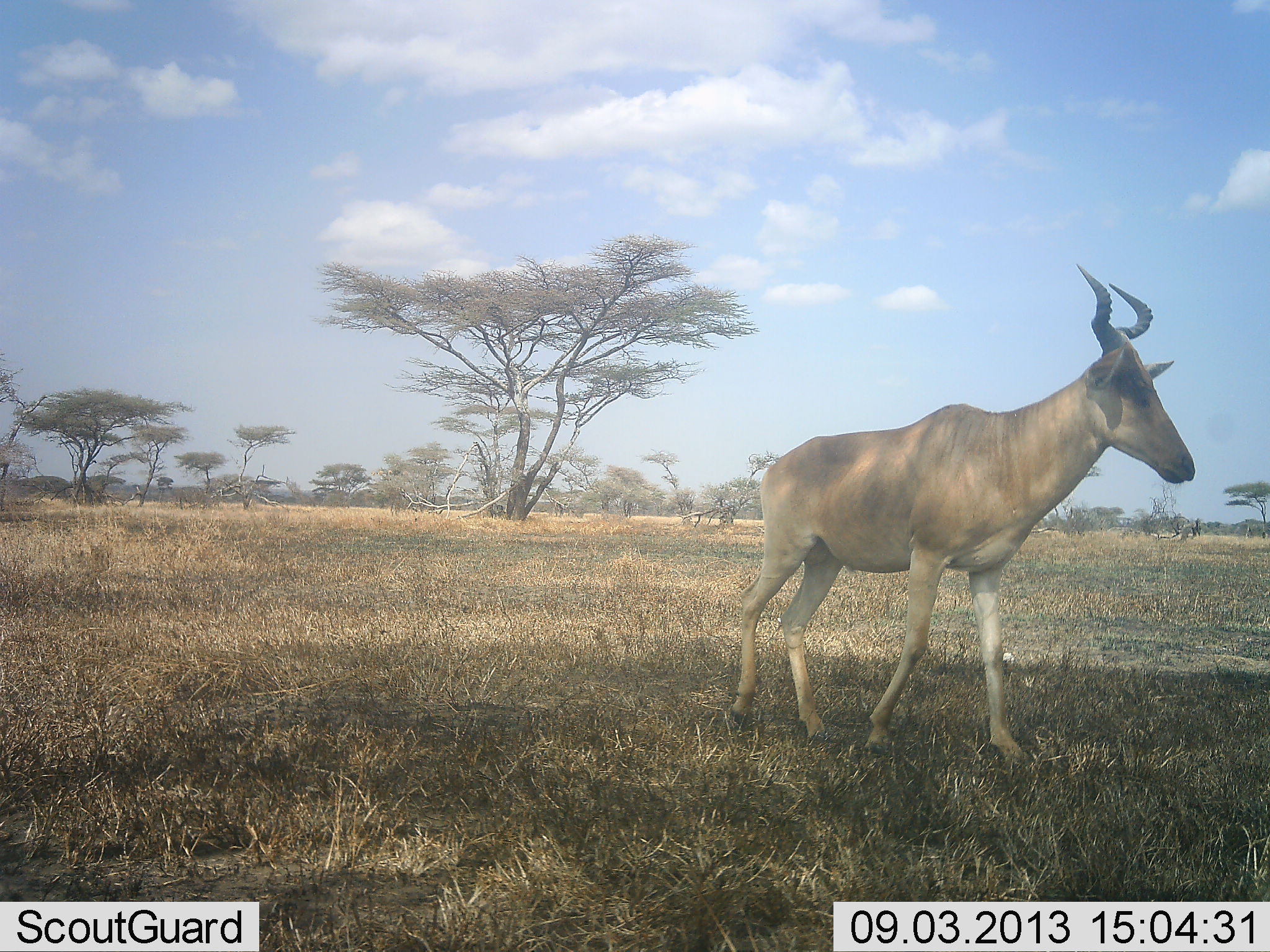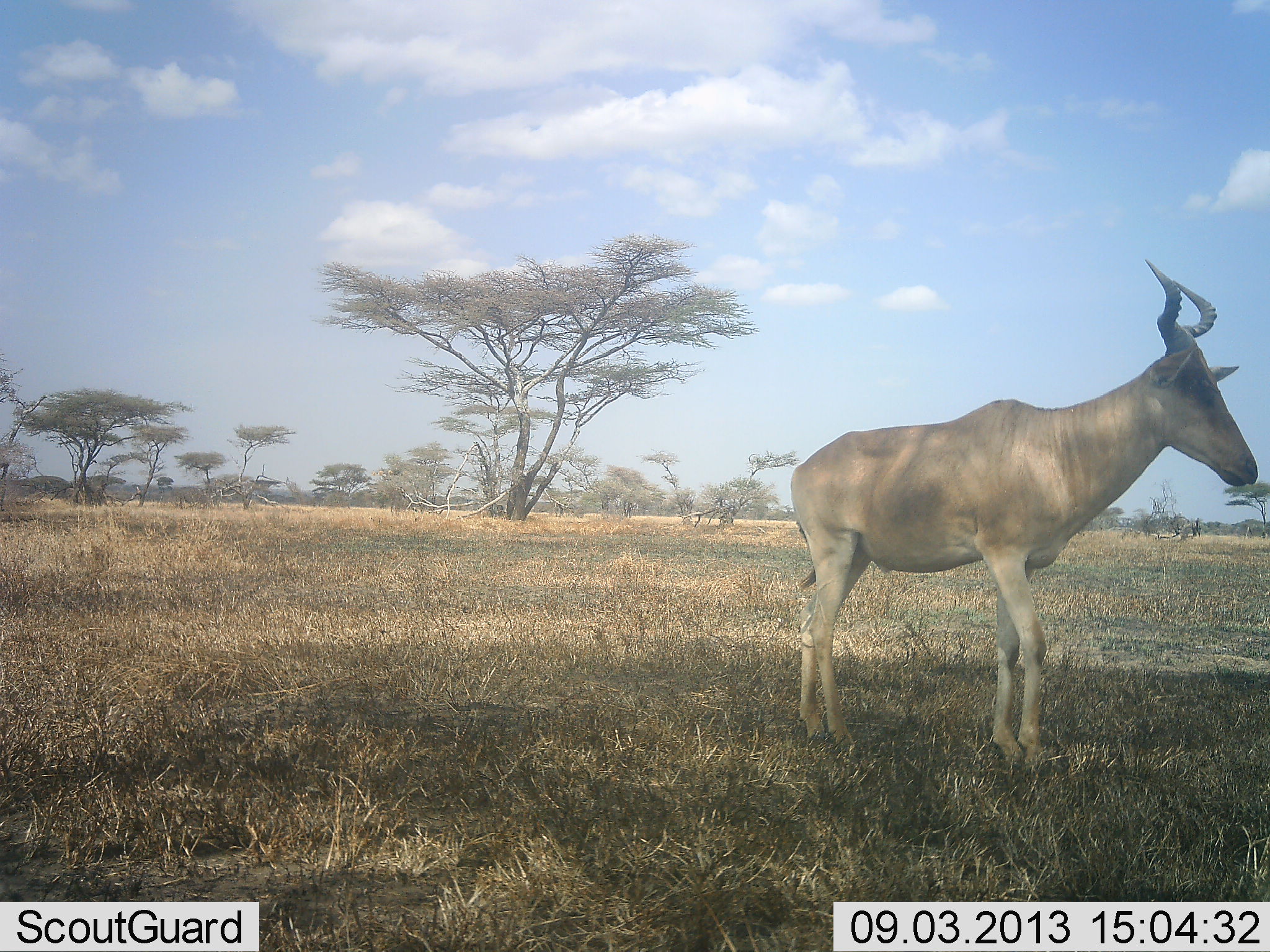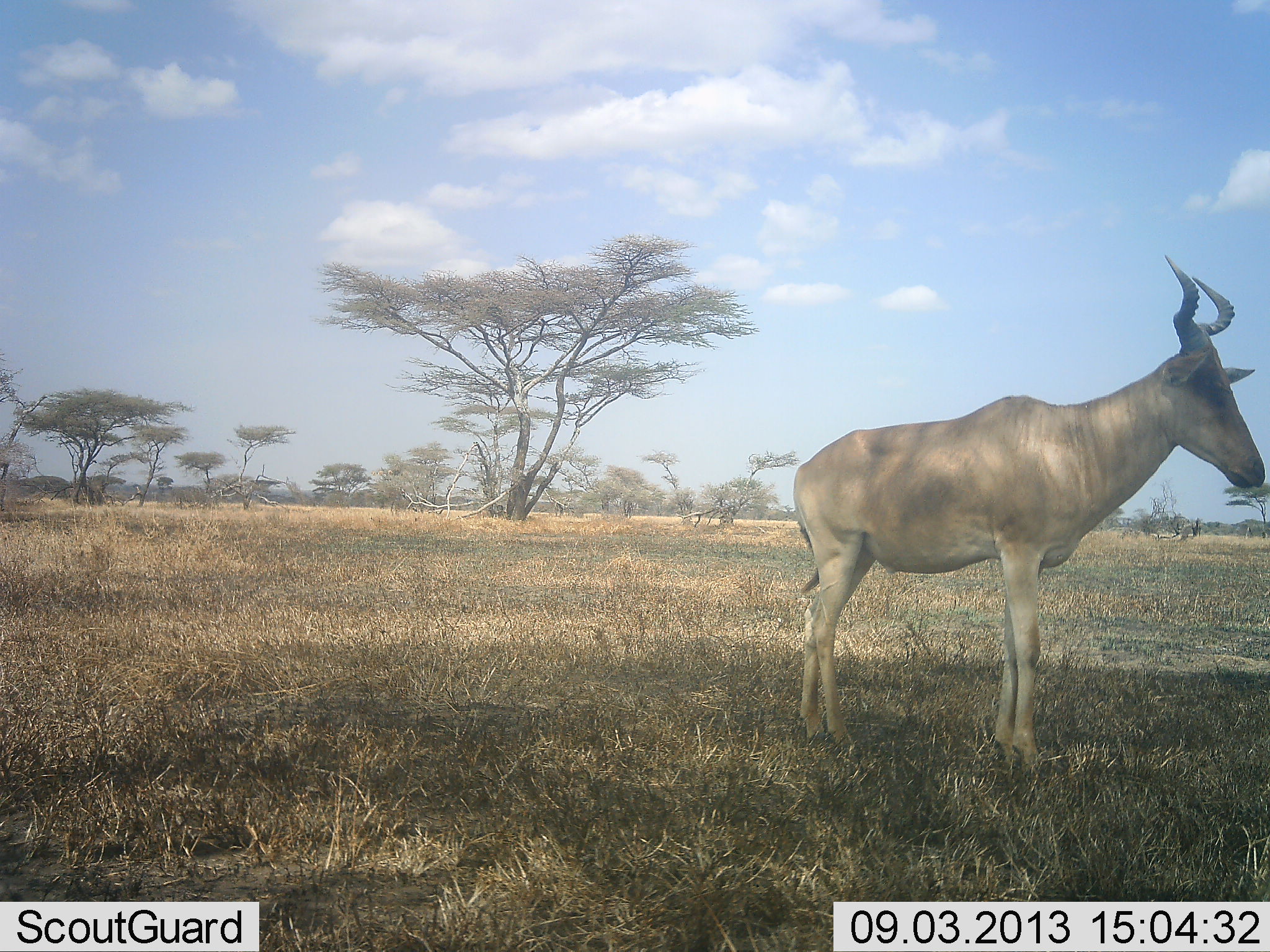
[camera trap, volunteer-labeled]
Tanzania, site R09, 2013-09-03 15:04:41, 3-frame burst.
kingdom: Animalia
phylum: Chordata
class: Mammalia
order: Artiodactyla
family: Bovidae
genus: Alcelaphus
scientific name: Alcelaphus buselaphus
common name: hartebeest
Hartebeest (Alcelaphus buselaphus), count 1. Behavior (volunteer vote fractions): standing 60%, resting 0%, moving 40%, interacting 0%. Young present (vote fraction): 0%. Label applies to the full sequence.